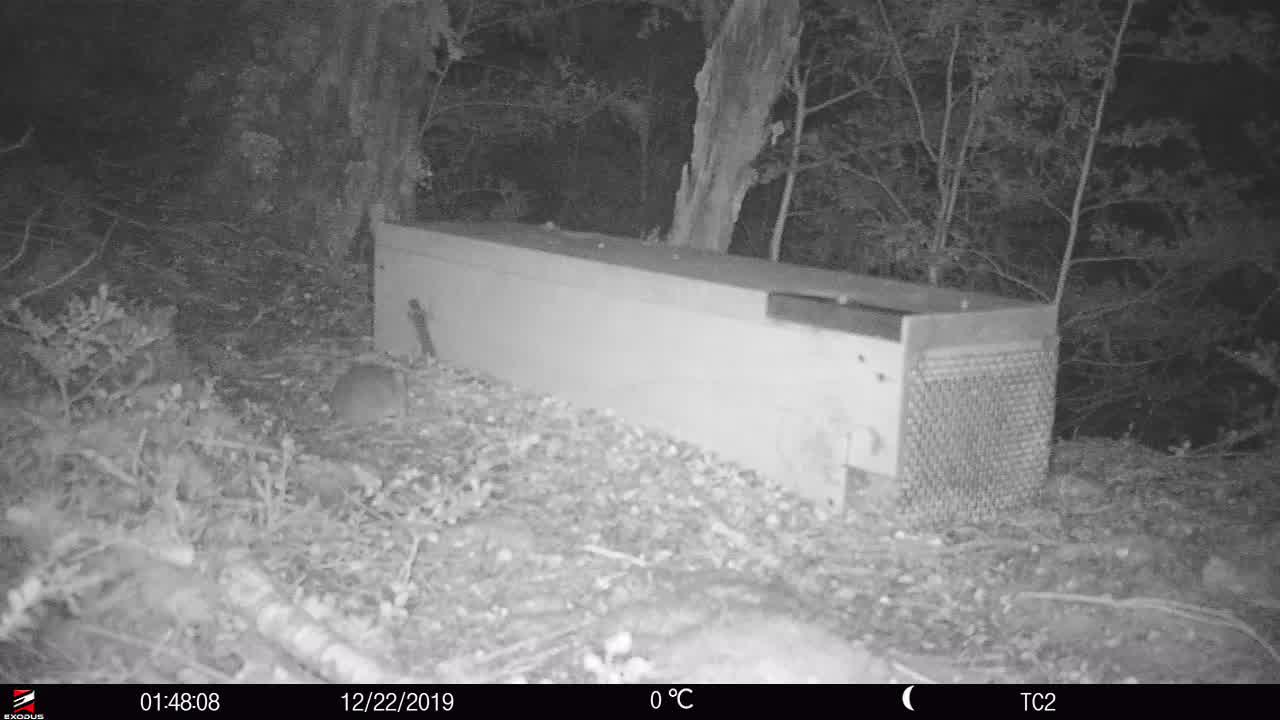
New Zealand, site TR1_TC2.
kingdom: Animalia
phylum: Chordata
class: Mammalia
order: Rodentia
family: Muridae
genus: Rattus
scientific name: Rattus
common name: rat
Rat (Rattus).